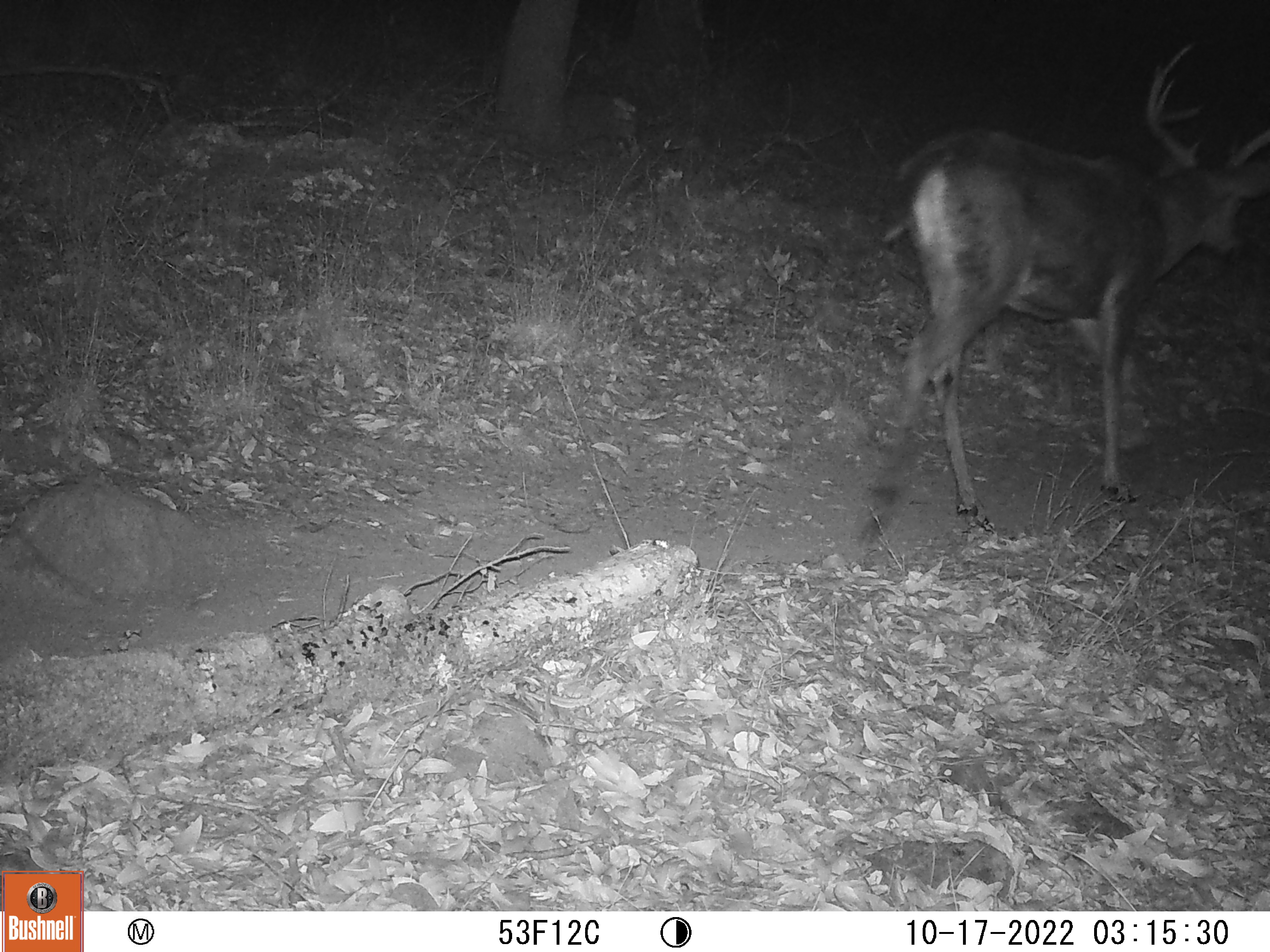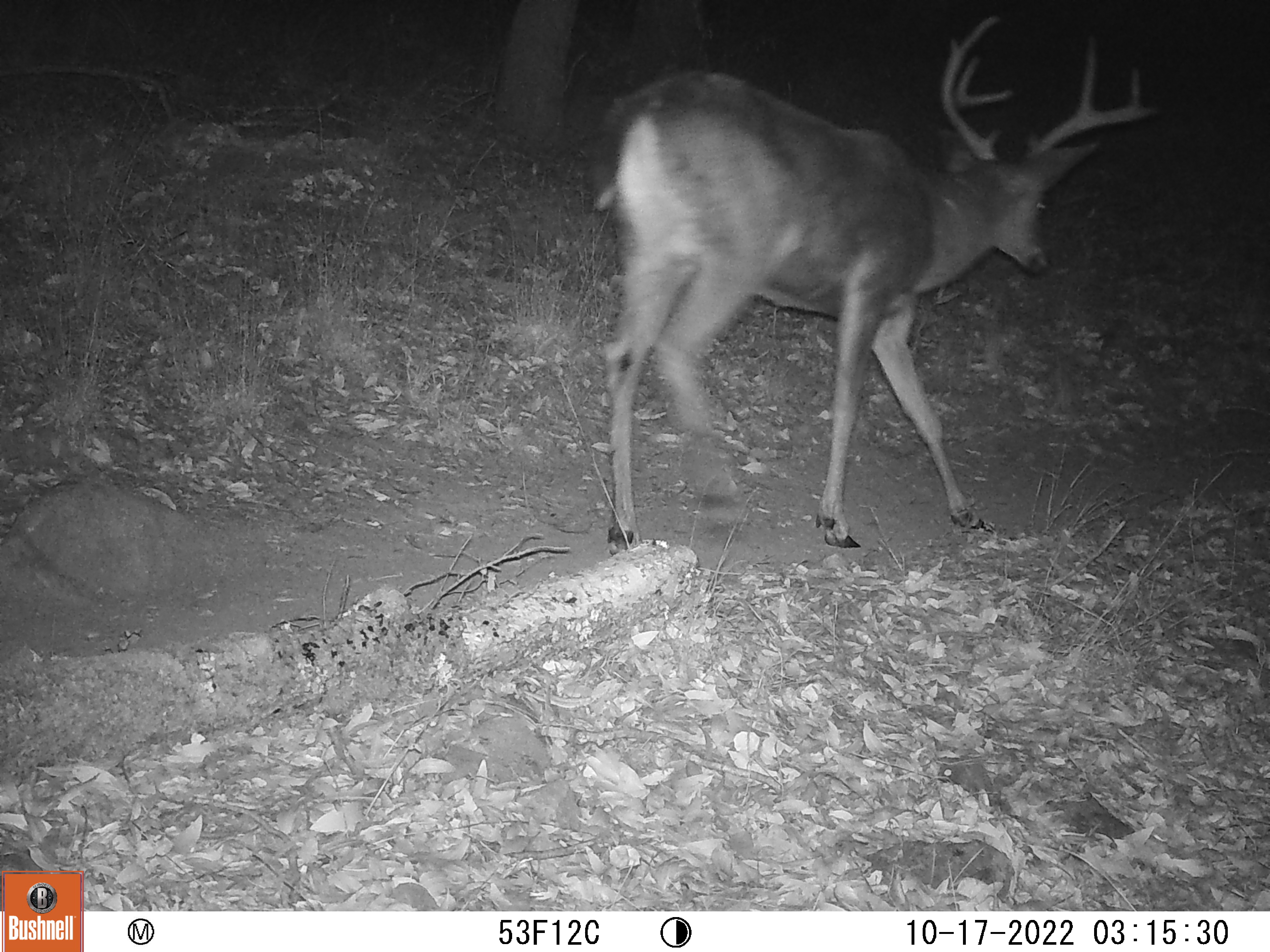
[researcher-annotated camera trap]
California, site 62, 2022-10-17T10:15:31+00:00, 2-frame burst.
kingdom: Animalia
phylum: Chordata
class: Mammalia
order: Artiodactyla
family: Cervidae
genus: Odocoileus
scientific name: Odocoileus hemionus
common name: mule deer